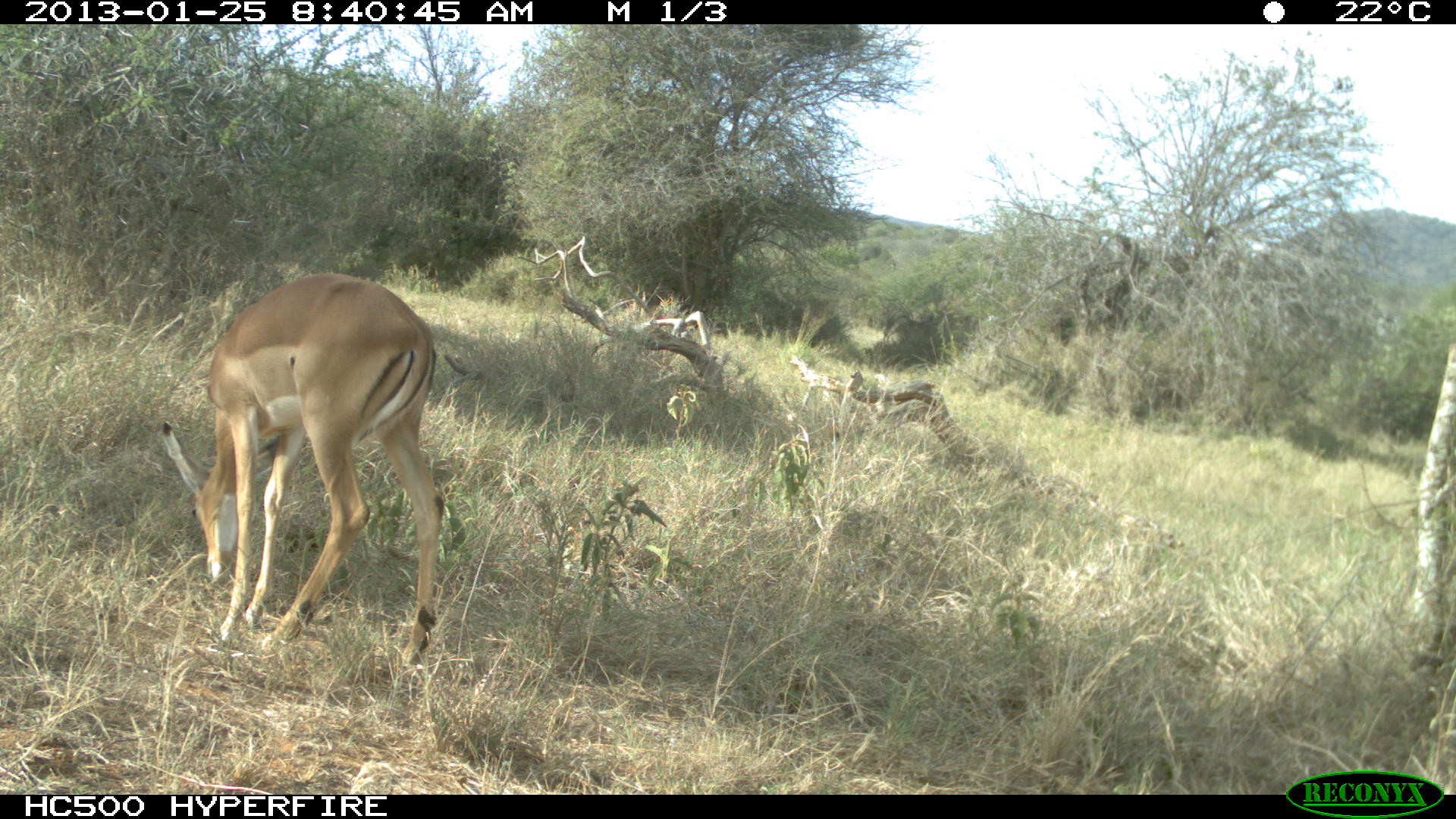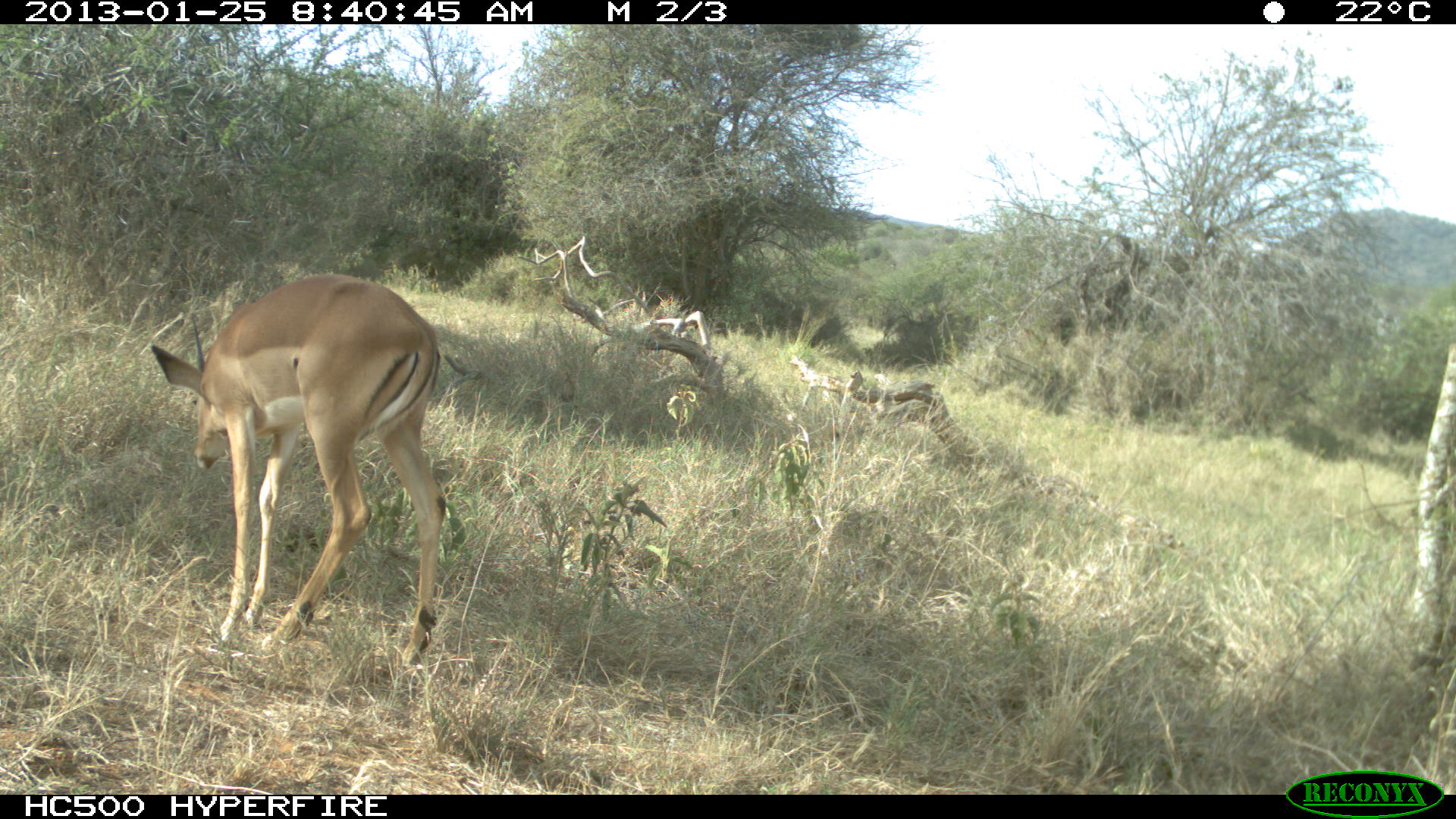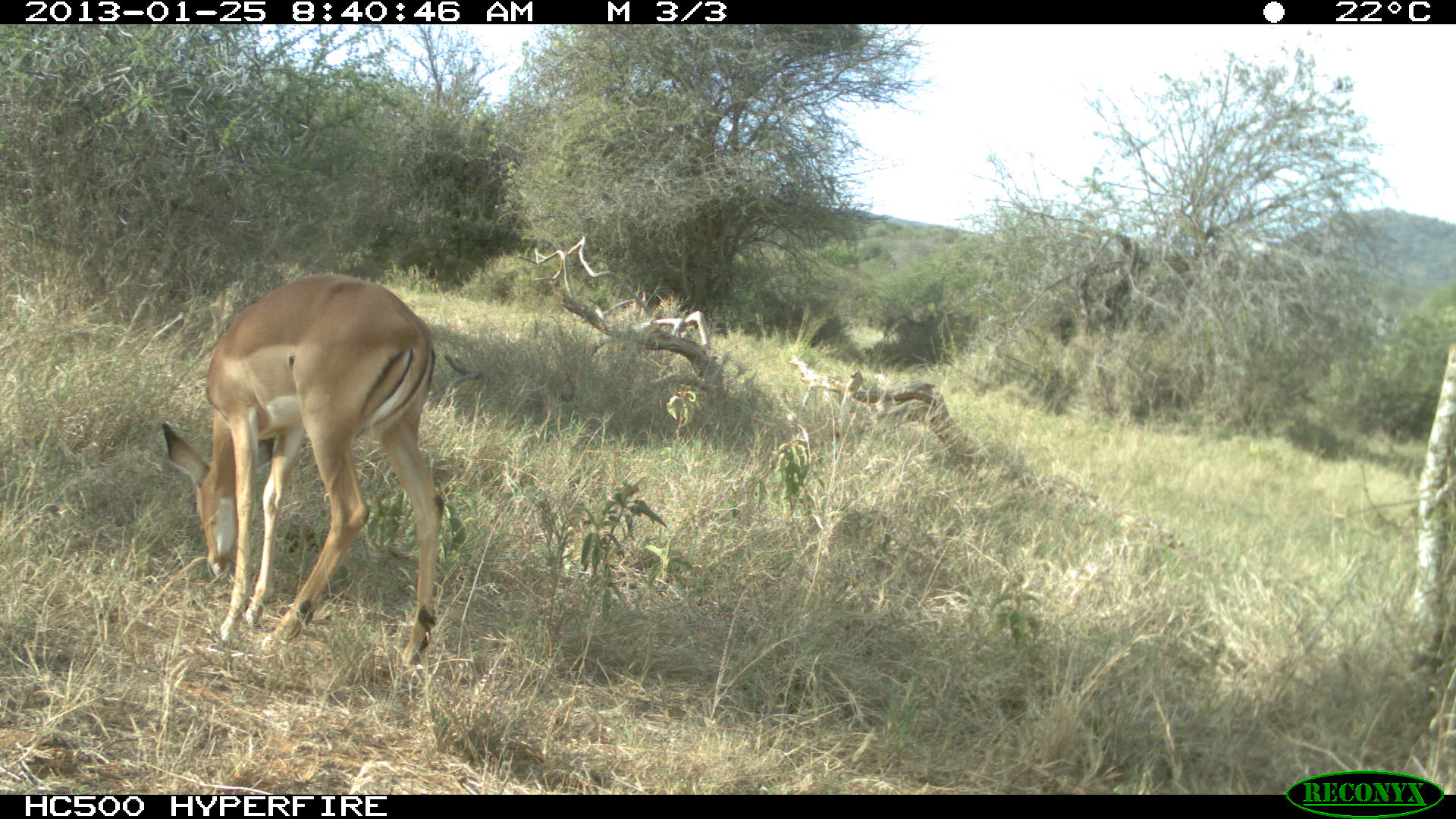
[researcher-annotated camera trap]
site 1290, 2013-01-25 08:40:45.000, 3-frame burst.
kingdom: Animalia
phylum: Chordata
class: Mammalia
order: Artiodactyla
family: Bovidae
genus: Aepyceros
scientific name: Aepyceros melampus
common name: impala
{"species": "Aepyceros melampus (impala)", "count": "1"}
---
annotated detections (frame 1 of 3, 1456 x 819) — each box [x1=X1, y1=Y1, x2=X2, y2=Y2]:
aepyceros melampus: [x1=151, y1=272, x2=445, y2=663]